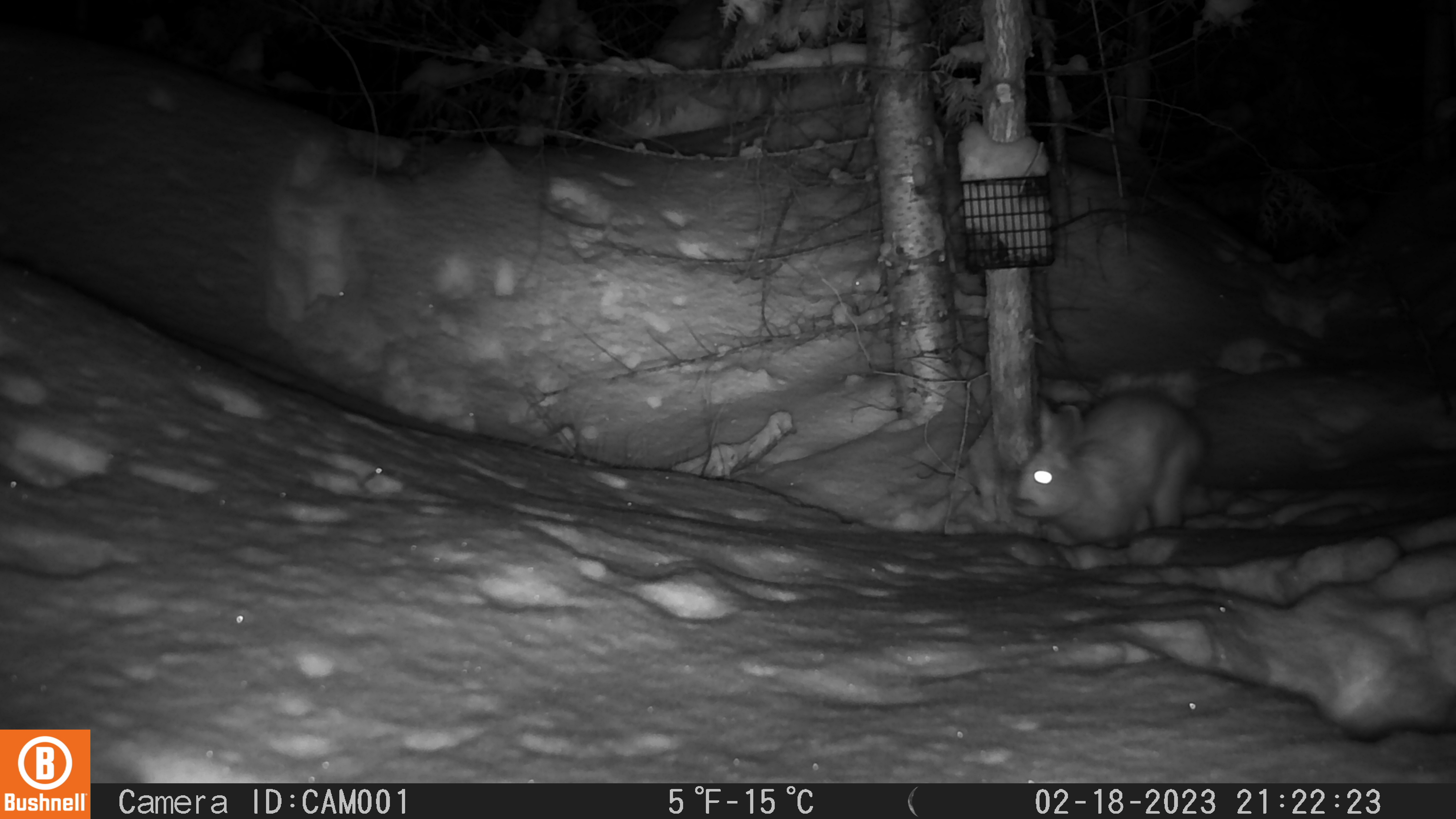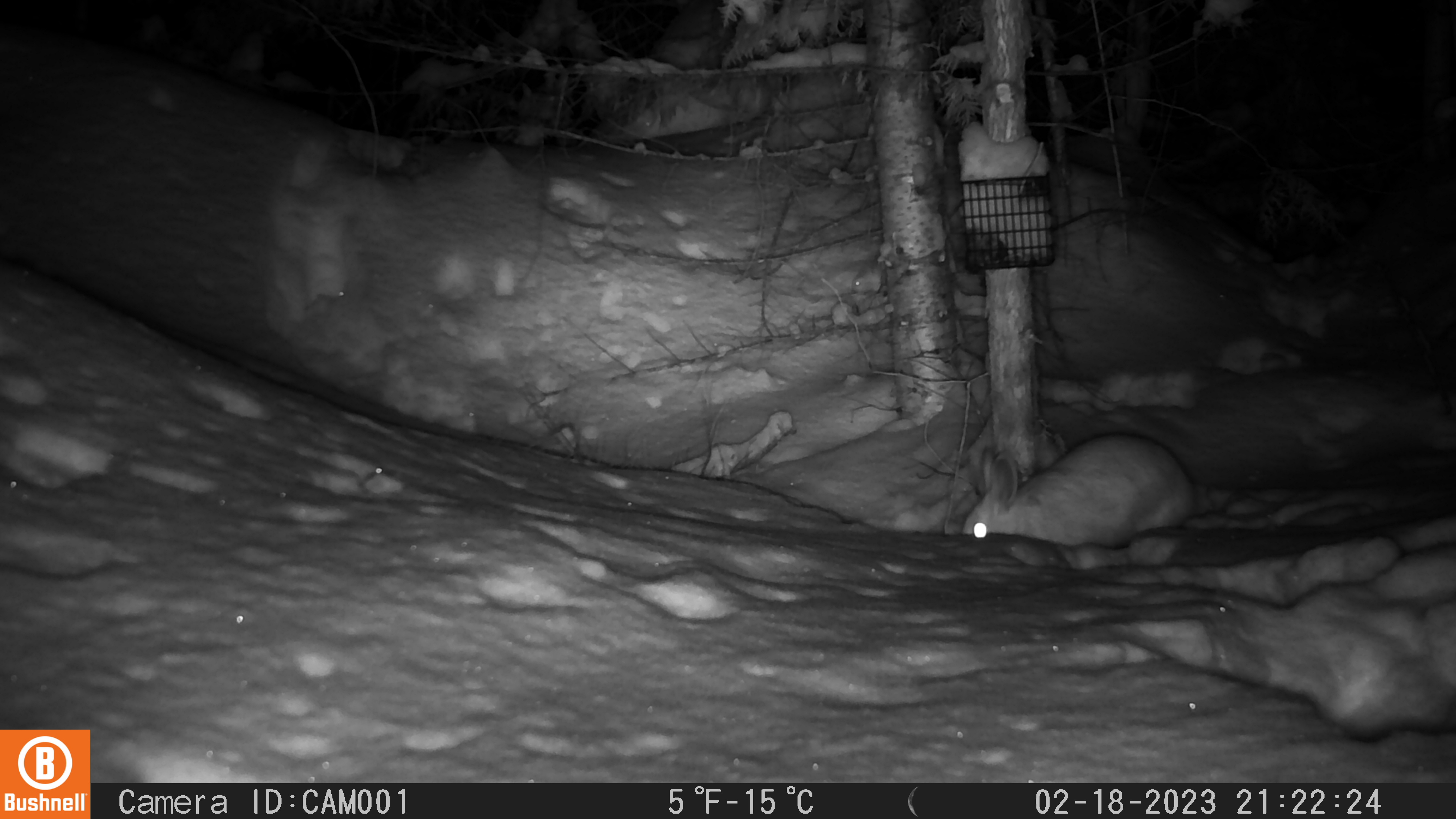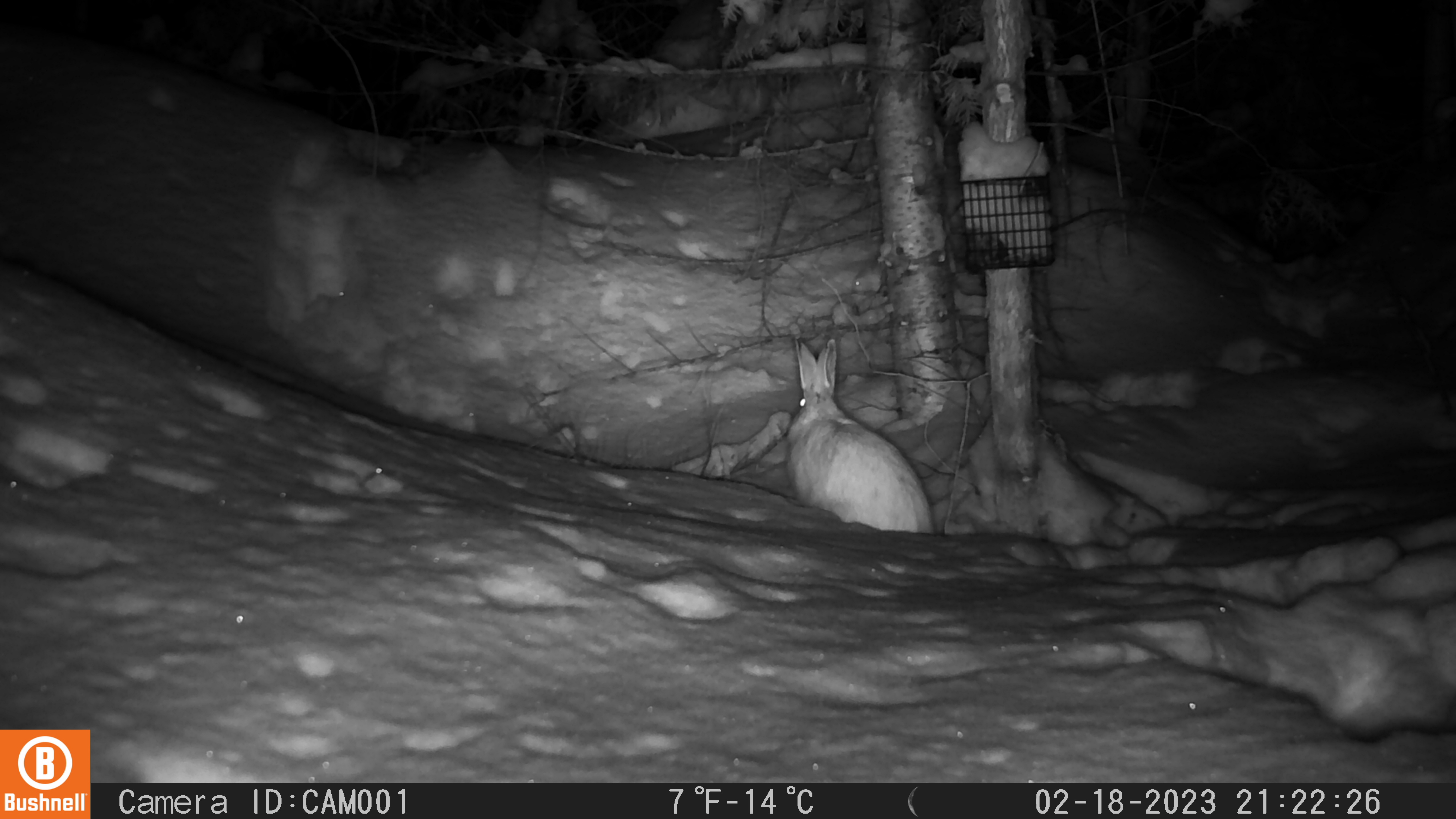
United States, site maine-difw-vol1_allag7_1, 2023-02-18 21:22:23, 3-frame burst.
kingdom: Animalia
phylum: Chordata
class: Mammalia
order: Lagomorpha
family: Leporidae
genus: Lepus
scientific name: Lepus americanus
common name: snowshoe hare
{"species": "snowshoe hare (Lepus americanus)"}